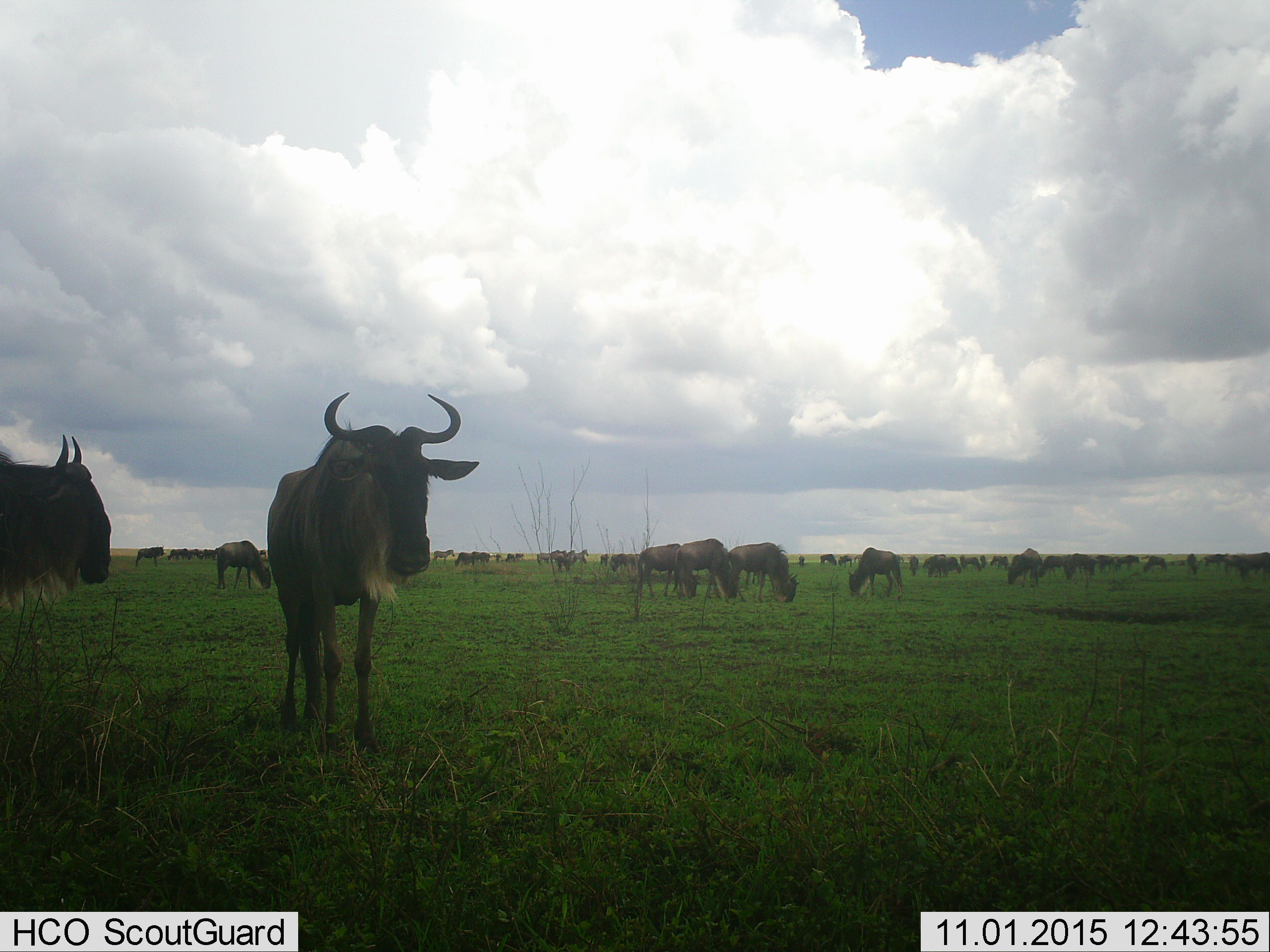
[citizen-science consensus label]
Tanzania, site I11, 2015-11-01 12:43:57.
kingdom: Animalia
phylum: Chordata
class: Mammalia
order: Artiodactyla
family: Bovidae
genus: Connochaetes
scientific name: Connochaetes taurinus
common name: blue wildebeest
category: wildebeest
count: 11-50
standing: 90%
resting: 10%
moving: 10%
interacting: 0%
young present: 0%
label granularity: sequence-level